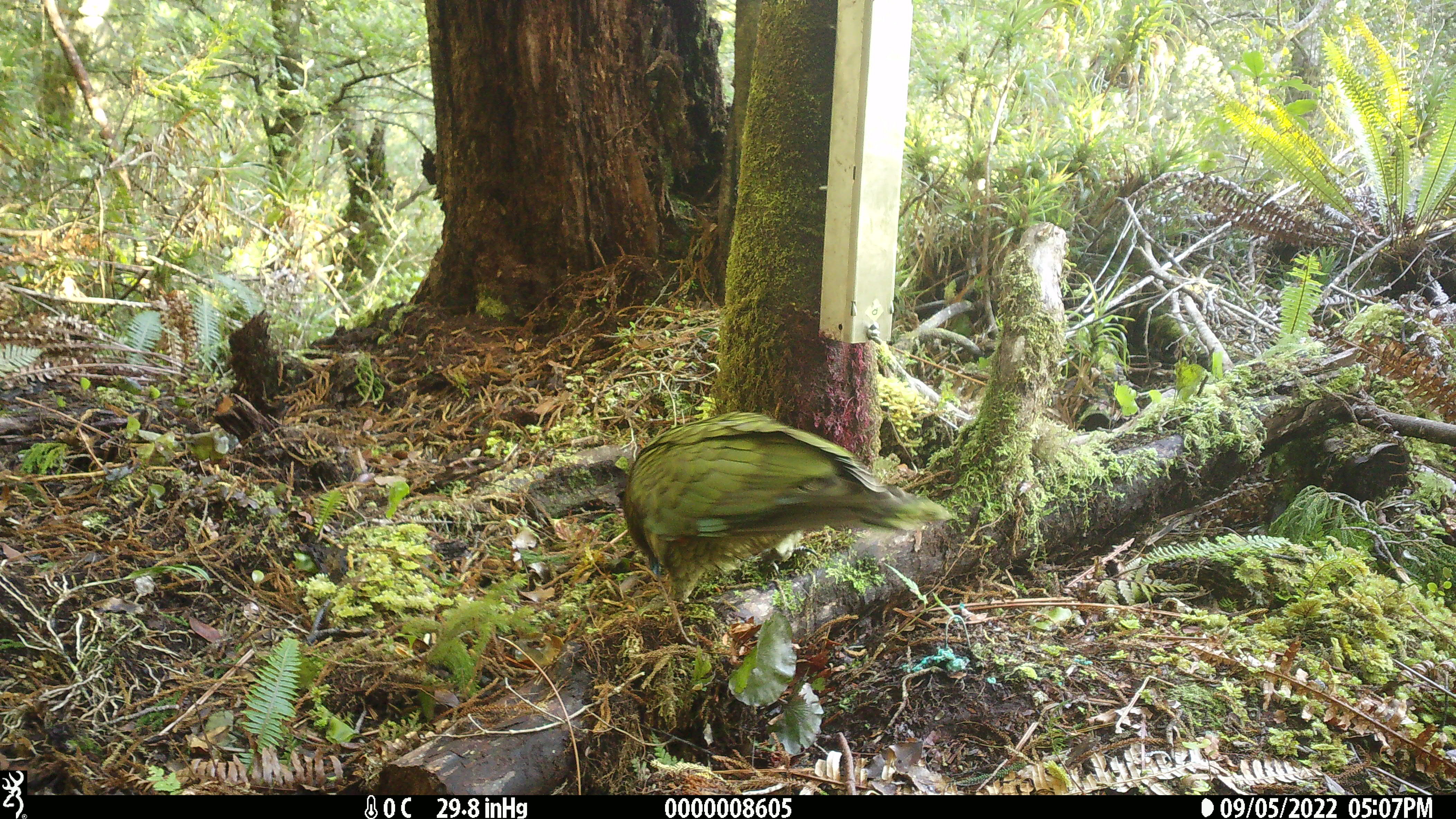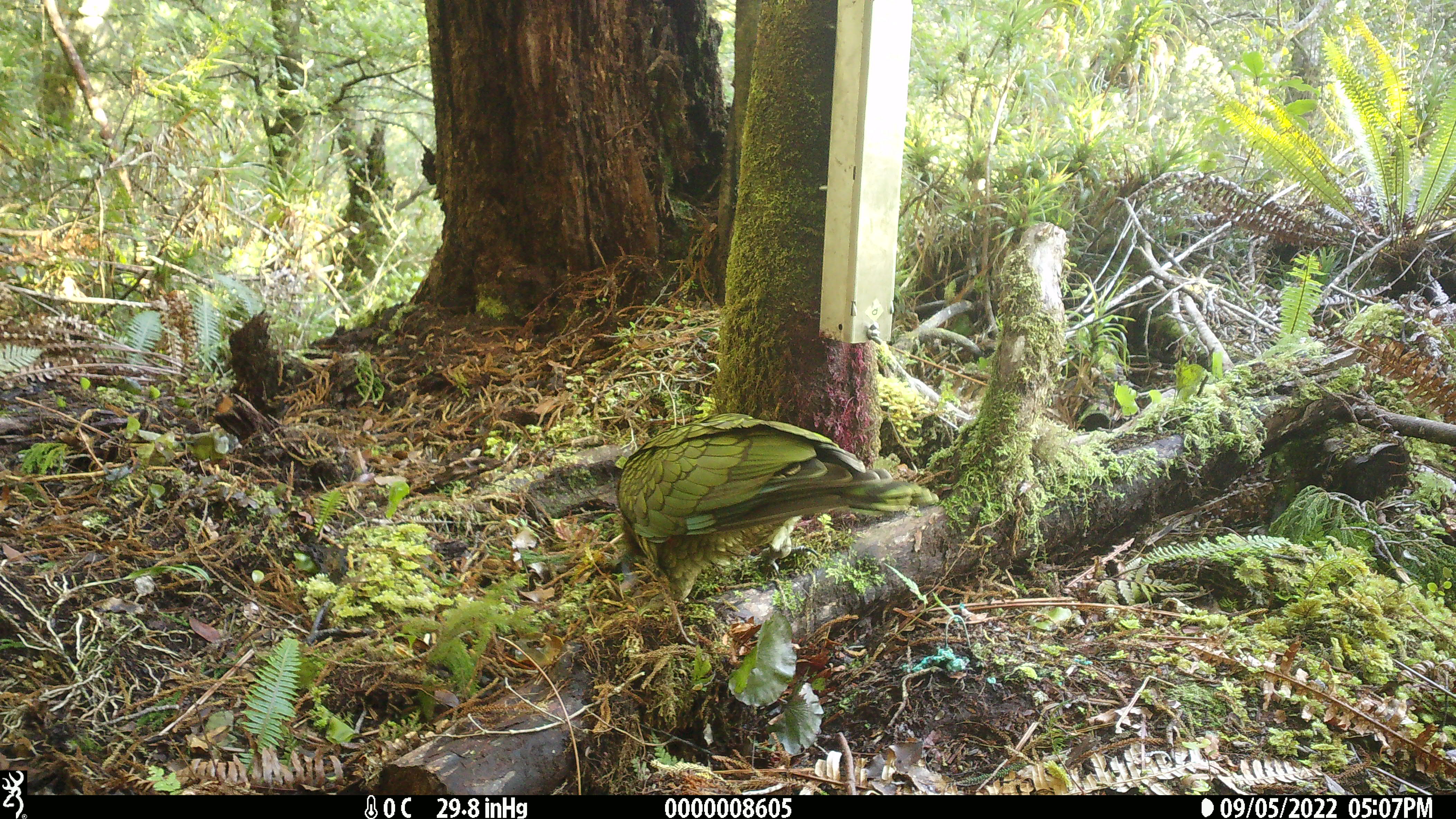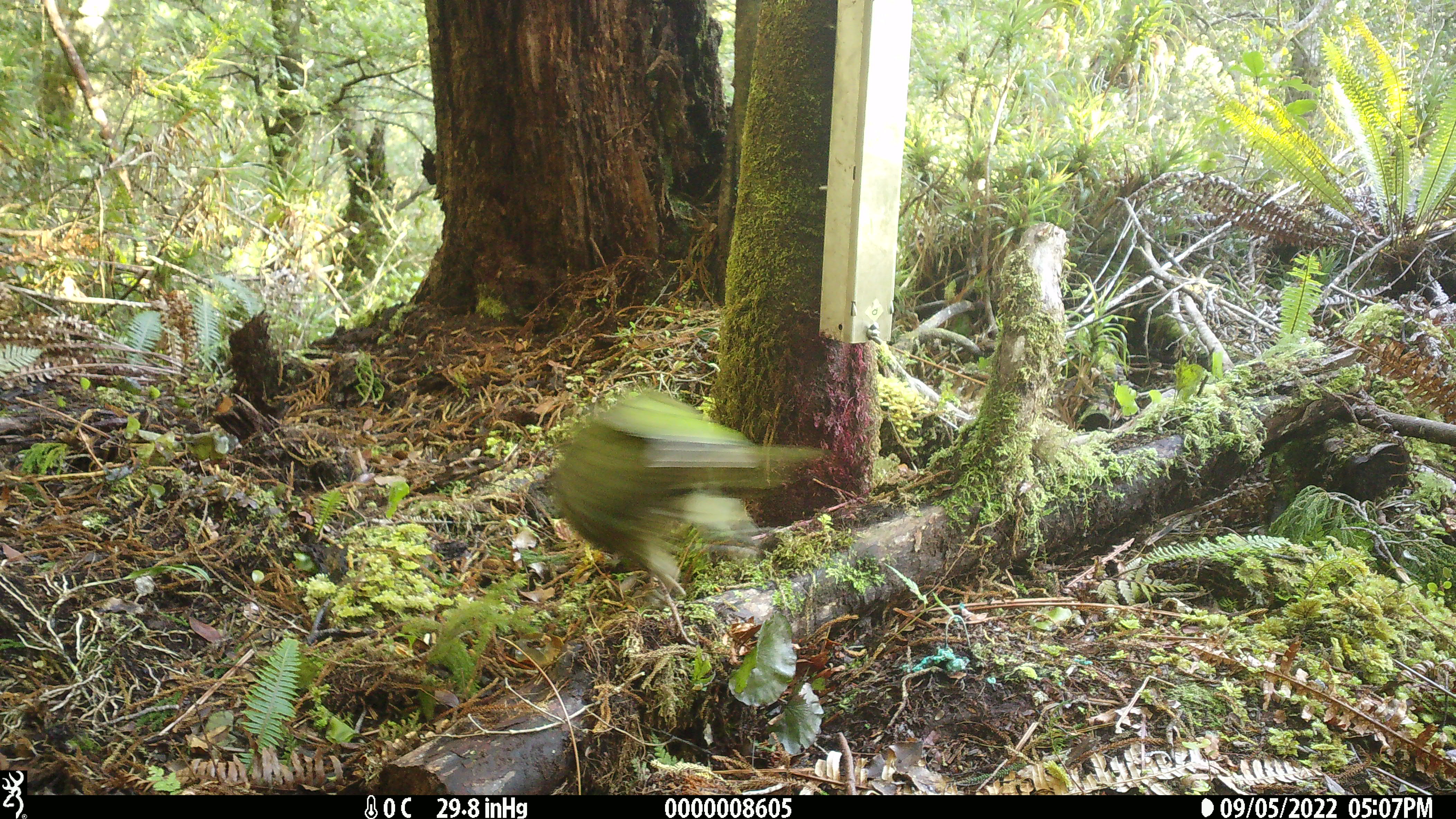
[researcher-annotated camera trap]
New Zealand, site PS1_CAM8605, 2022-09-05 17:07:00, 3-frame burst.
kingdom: Animalia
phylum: Chordata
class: Aves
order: Psittaciformes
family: Strigopidae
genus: Nestor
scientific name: Nestor notabilis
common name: kea